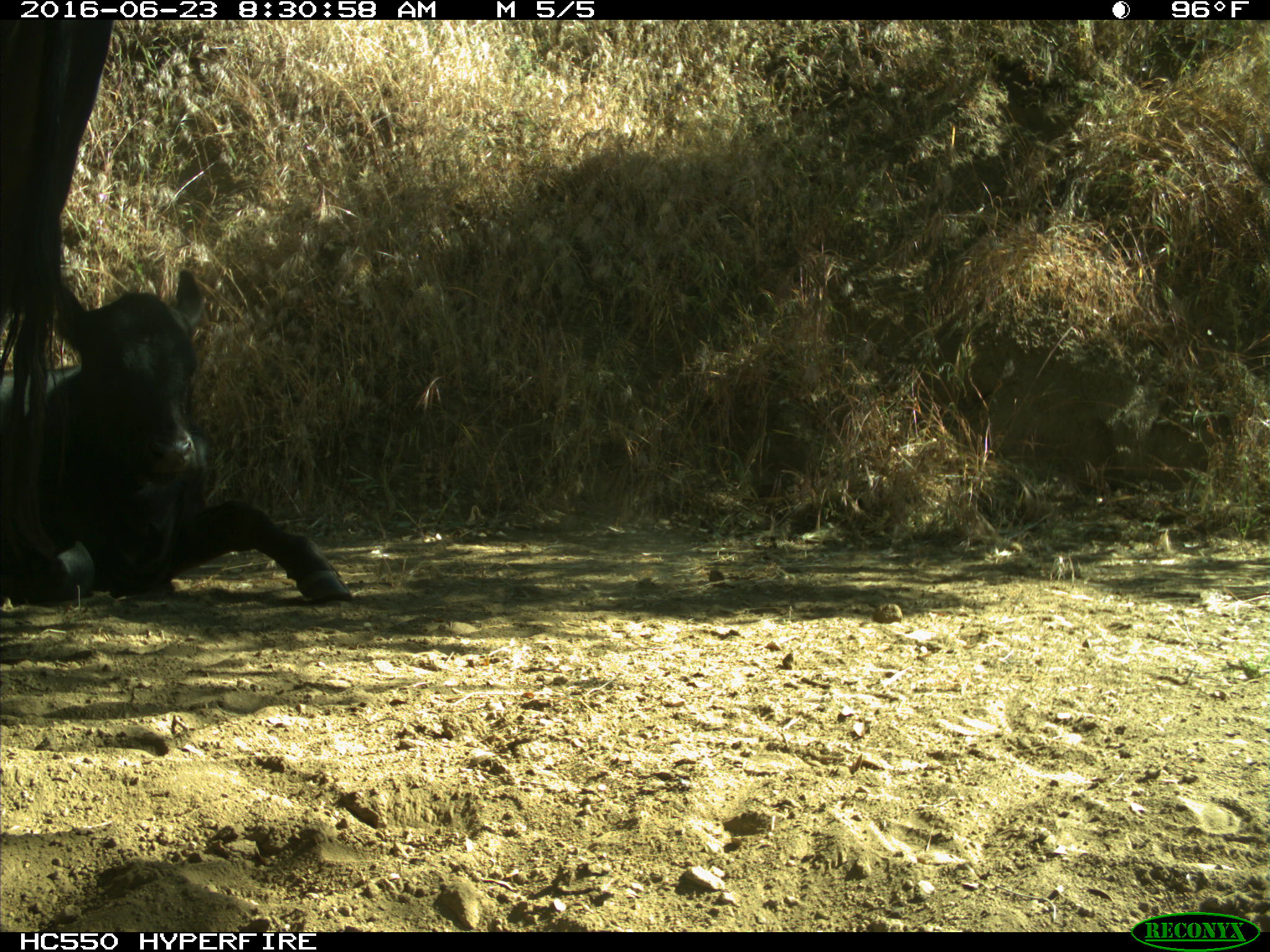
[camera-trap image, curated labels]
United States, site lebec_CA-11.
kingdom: Animalia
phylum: Chordata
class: Mammalia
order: Artiodactyla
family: Bovidae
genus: Bos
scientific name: Bos taurus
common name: domestic cow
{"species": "Bos taurus (domestic cow)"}